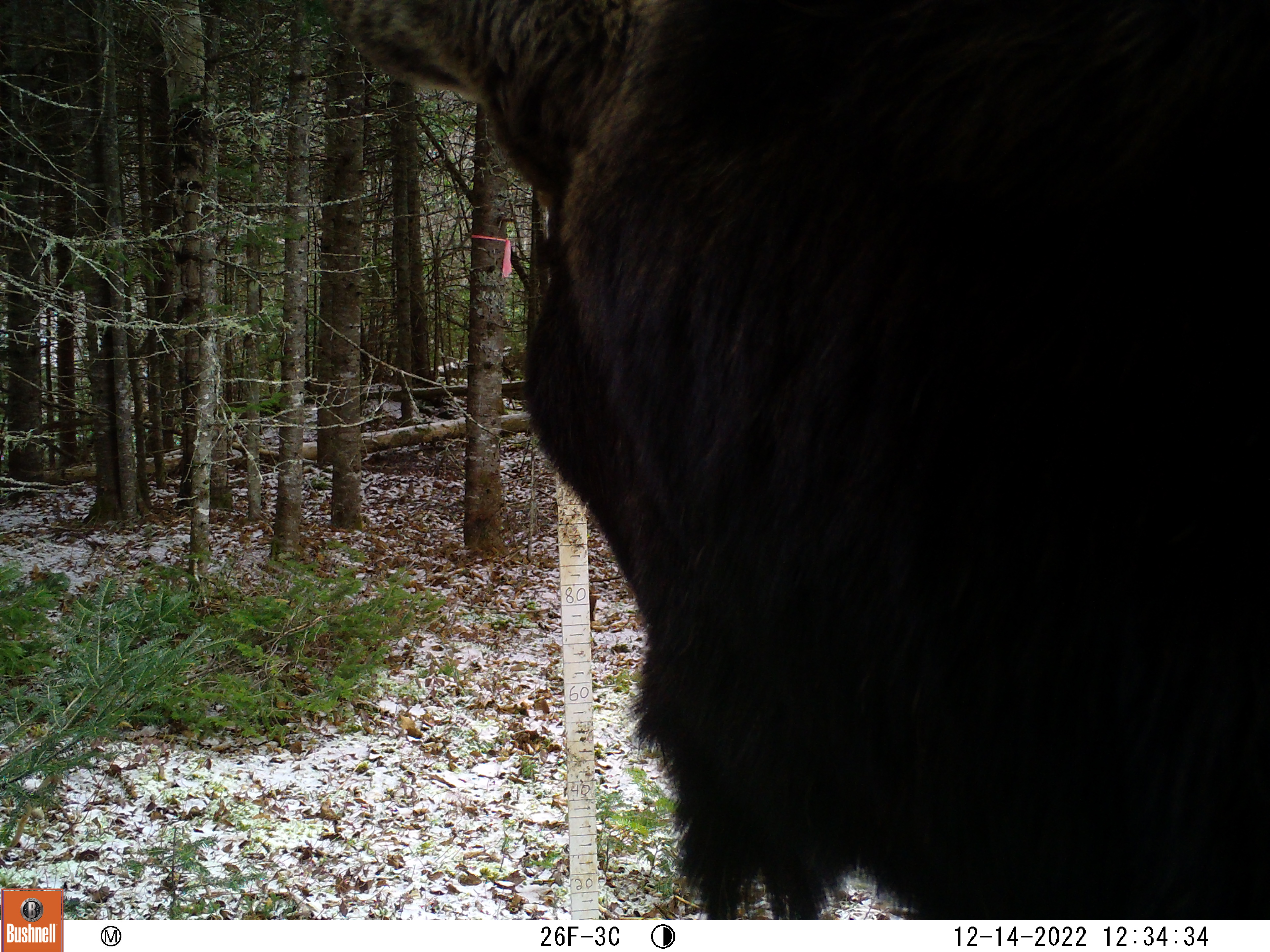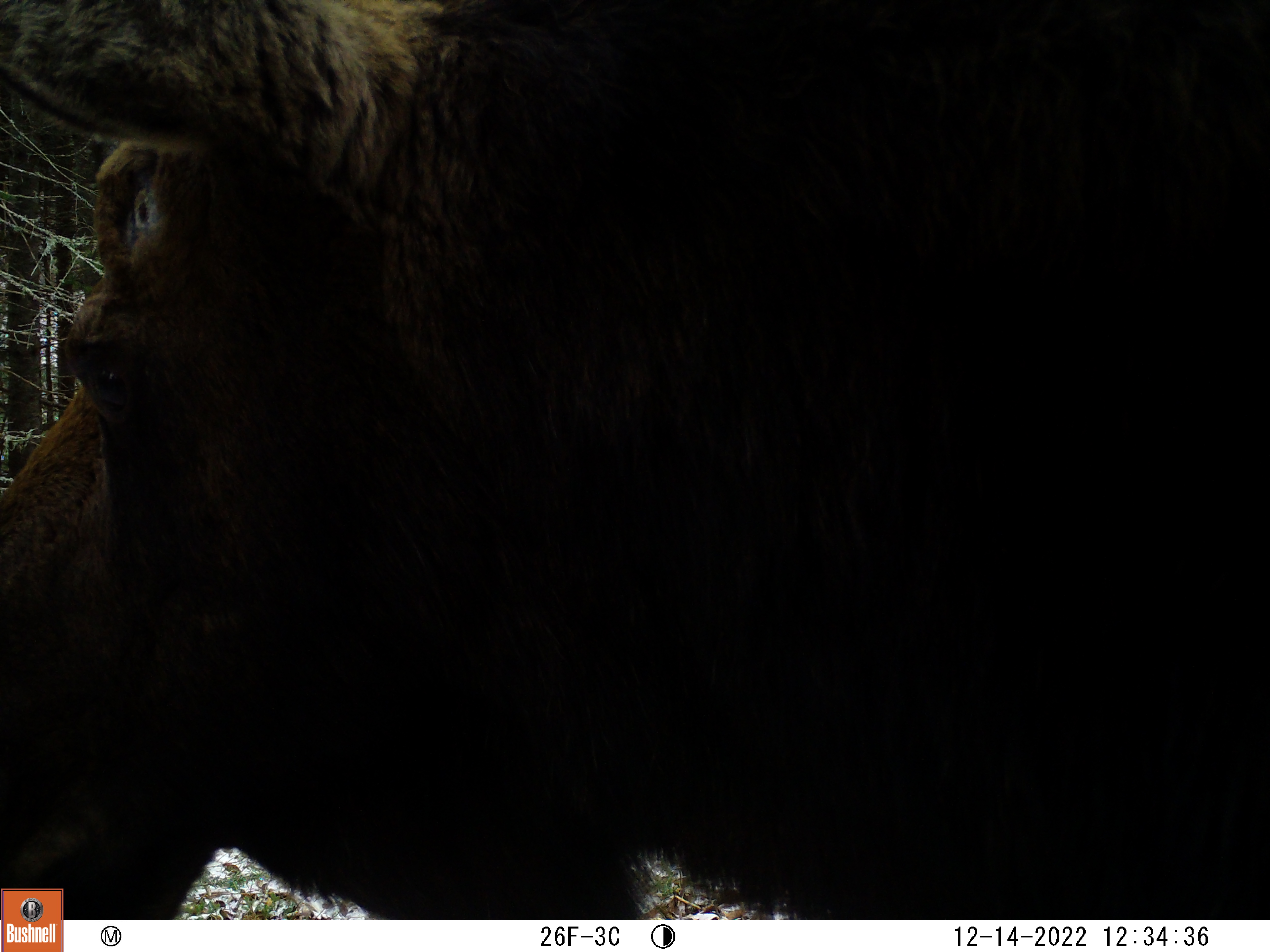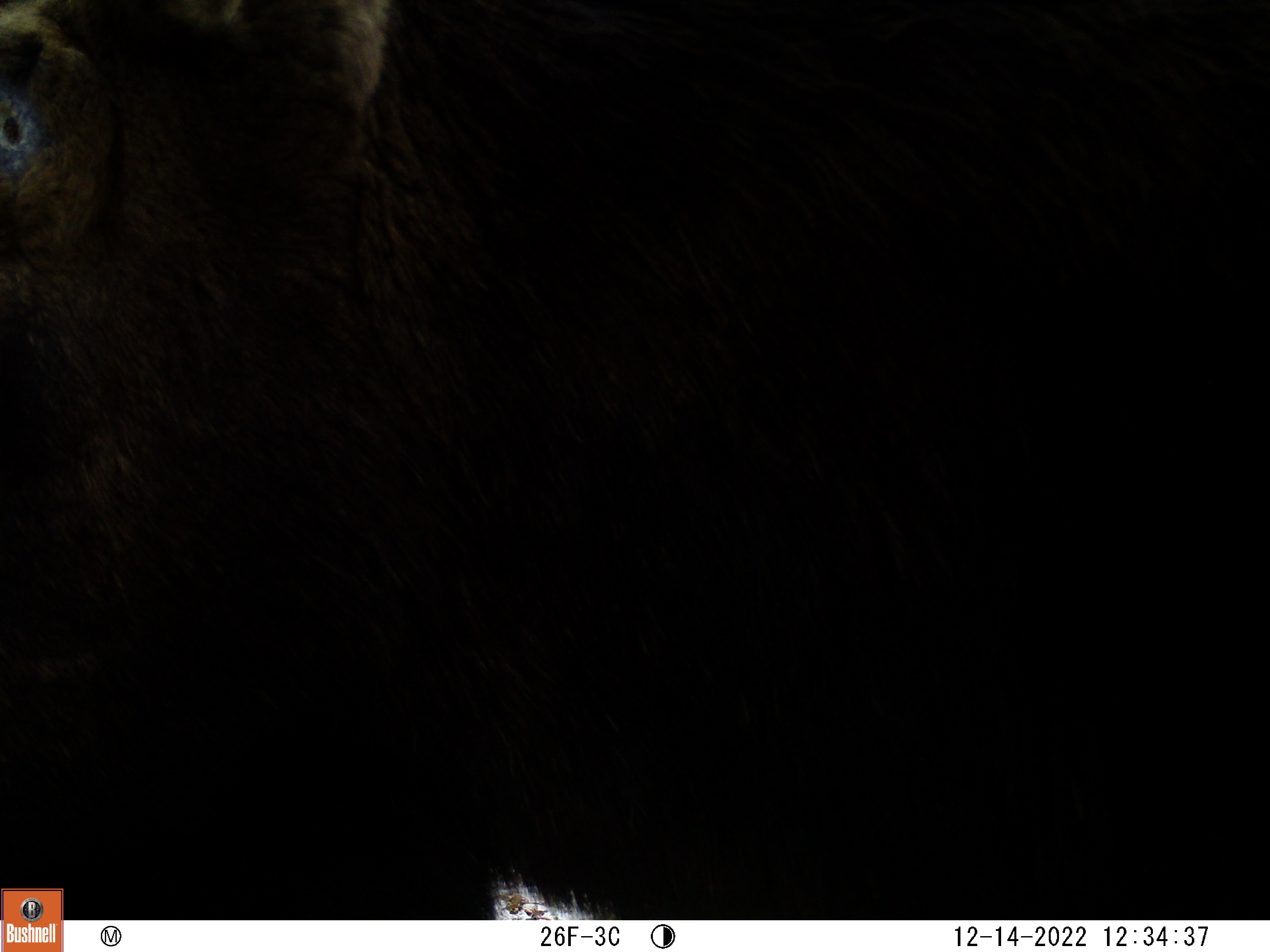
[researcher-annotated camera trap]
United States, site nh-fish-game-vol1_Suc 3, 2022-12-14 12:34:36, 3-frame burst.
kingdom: Animalia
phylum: Chordata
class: Mammalia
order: Artiodactyla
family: Cervidae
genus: Alces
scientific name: Alces alces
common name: moose